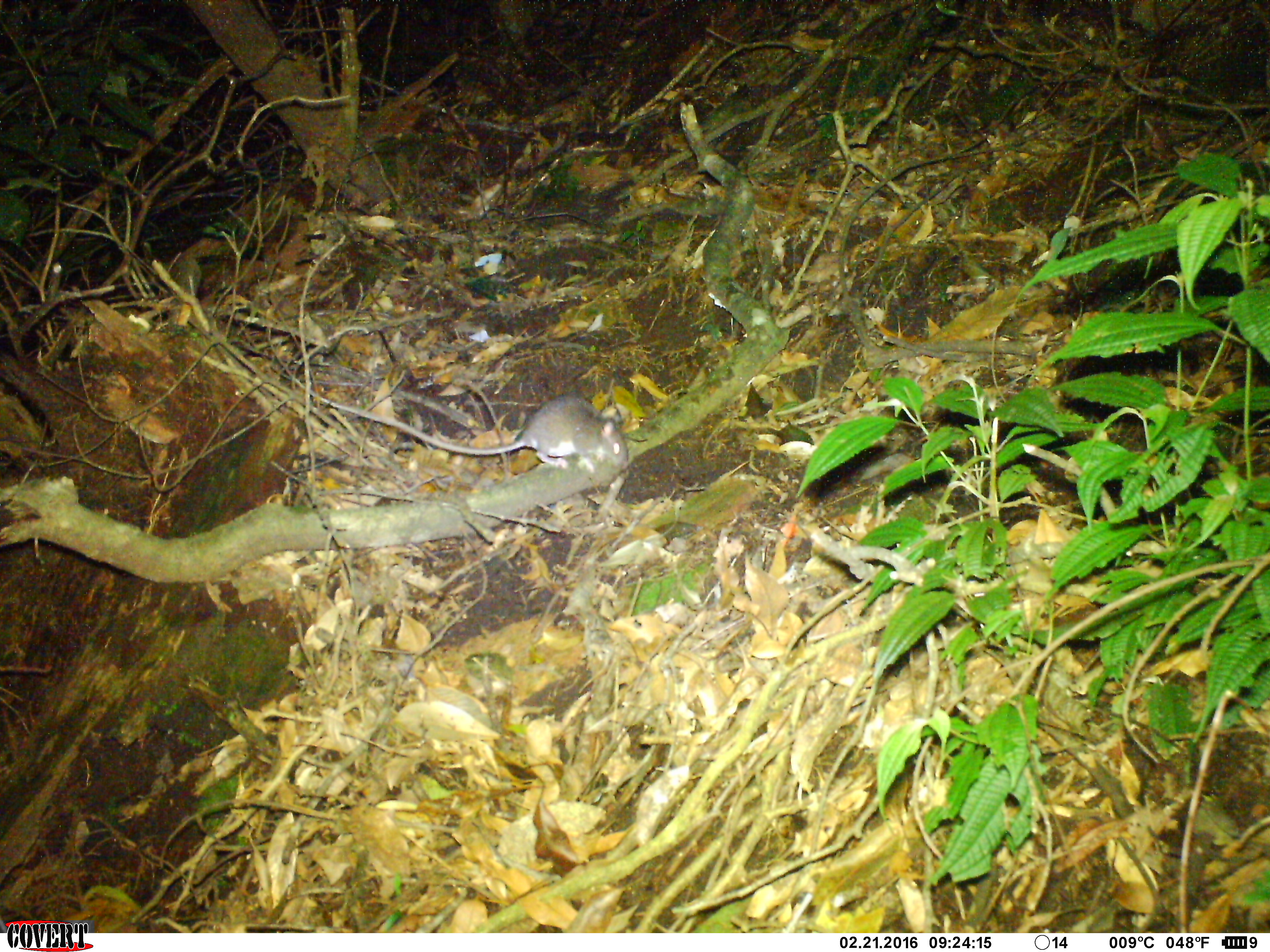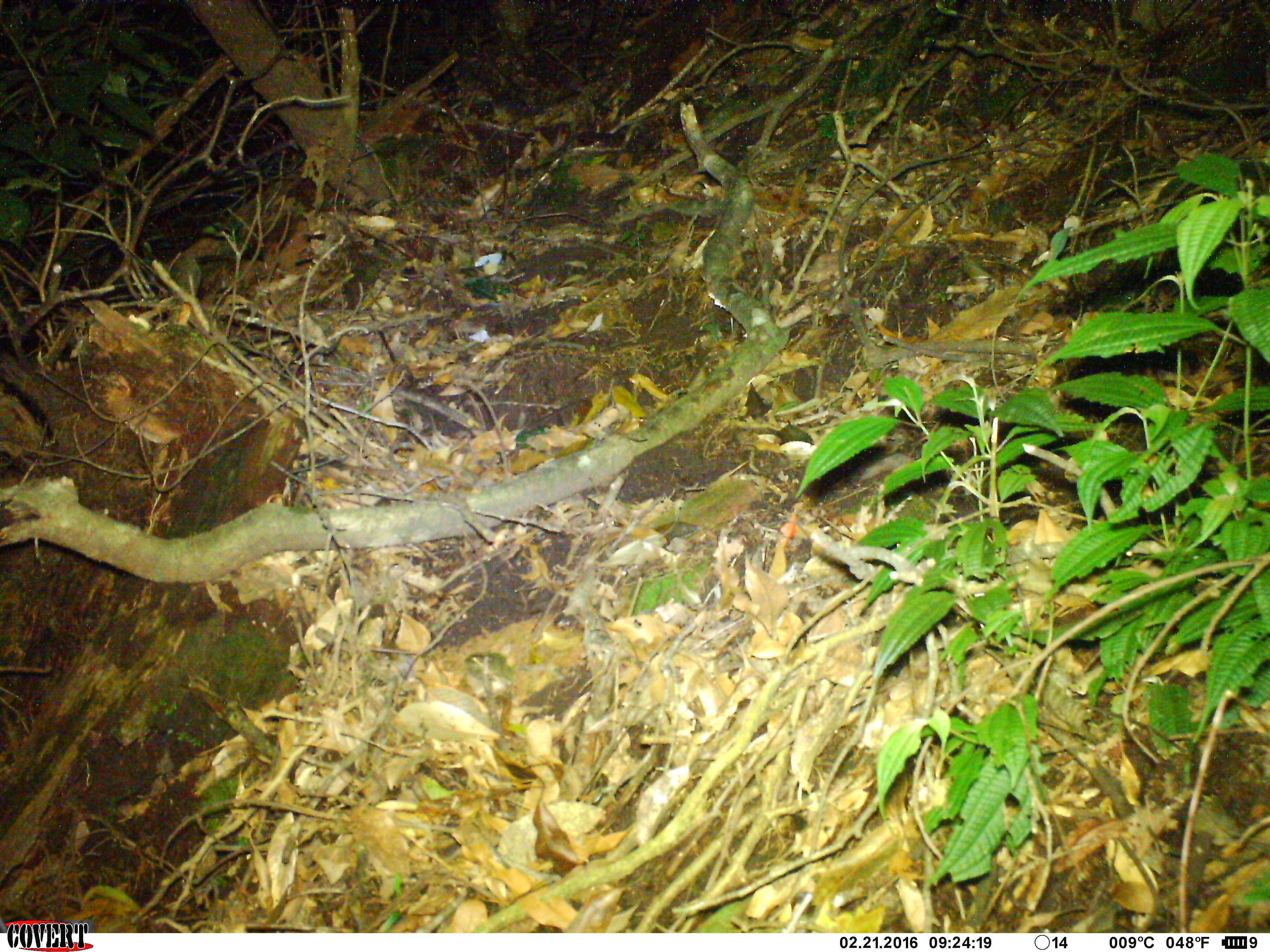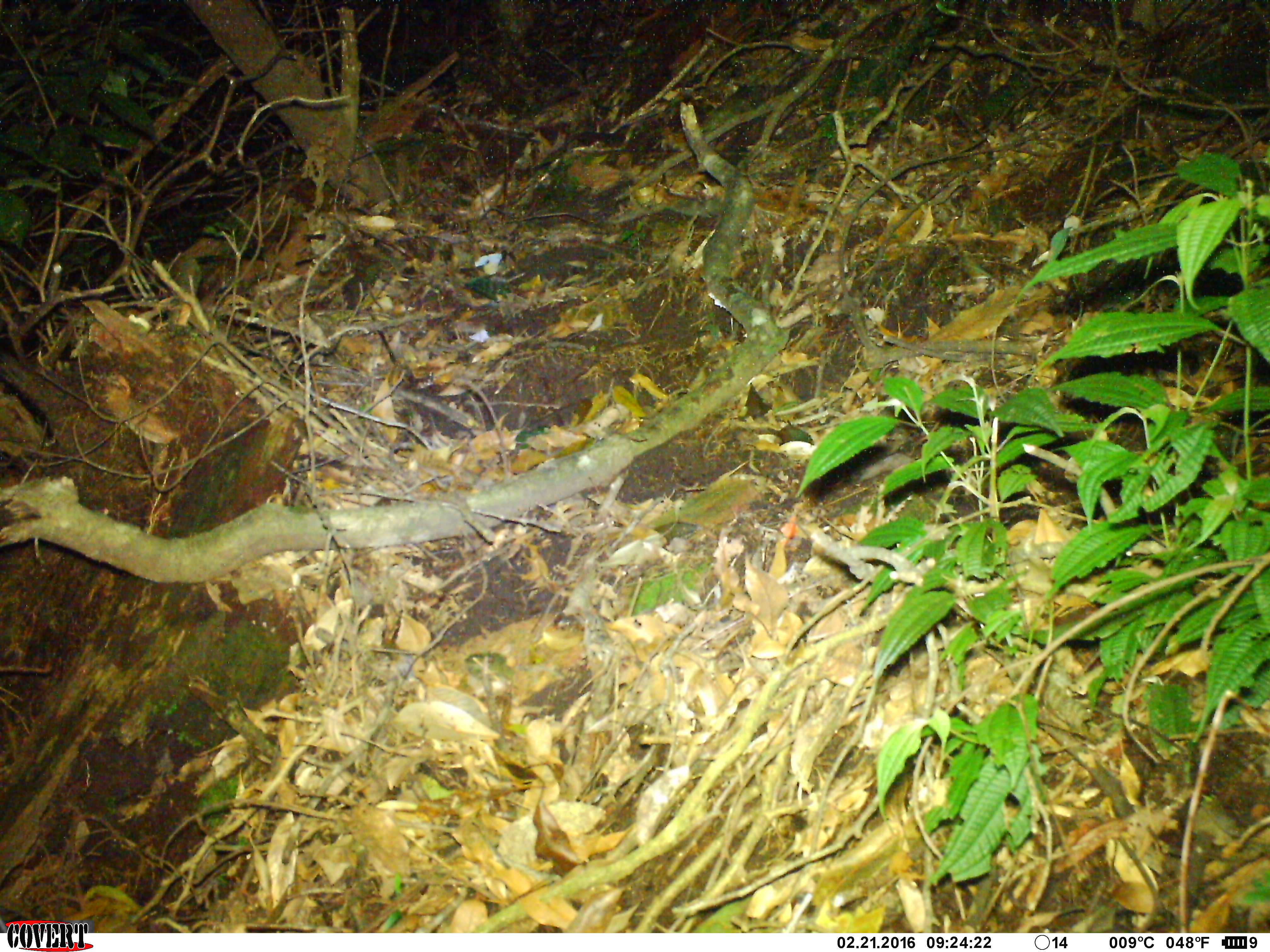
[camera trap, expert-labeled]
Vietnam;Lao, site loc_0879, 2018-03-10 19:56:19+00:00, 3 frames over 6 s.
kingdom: Animalia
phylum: Chordata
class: Mammalia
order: Rodentia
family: Muridae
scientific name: Muridae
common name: old-world mice and rats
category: unidentified murid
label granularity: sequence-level